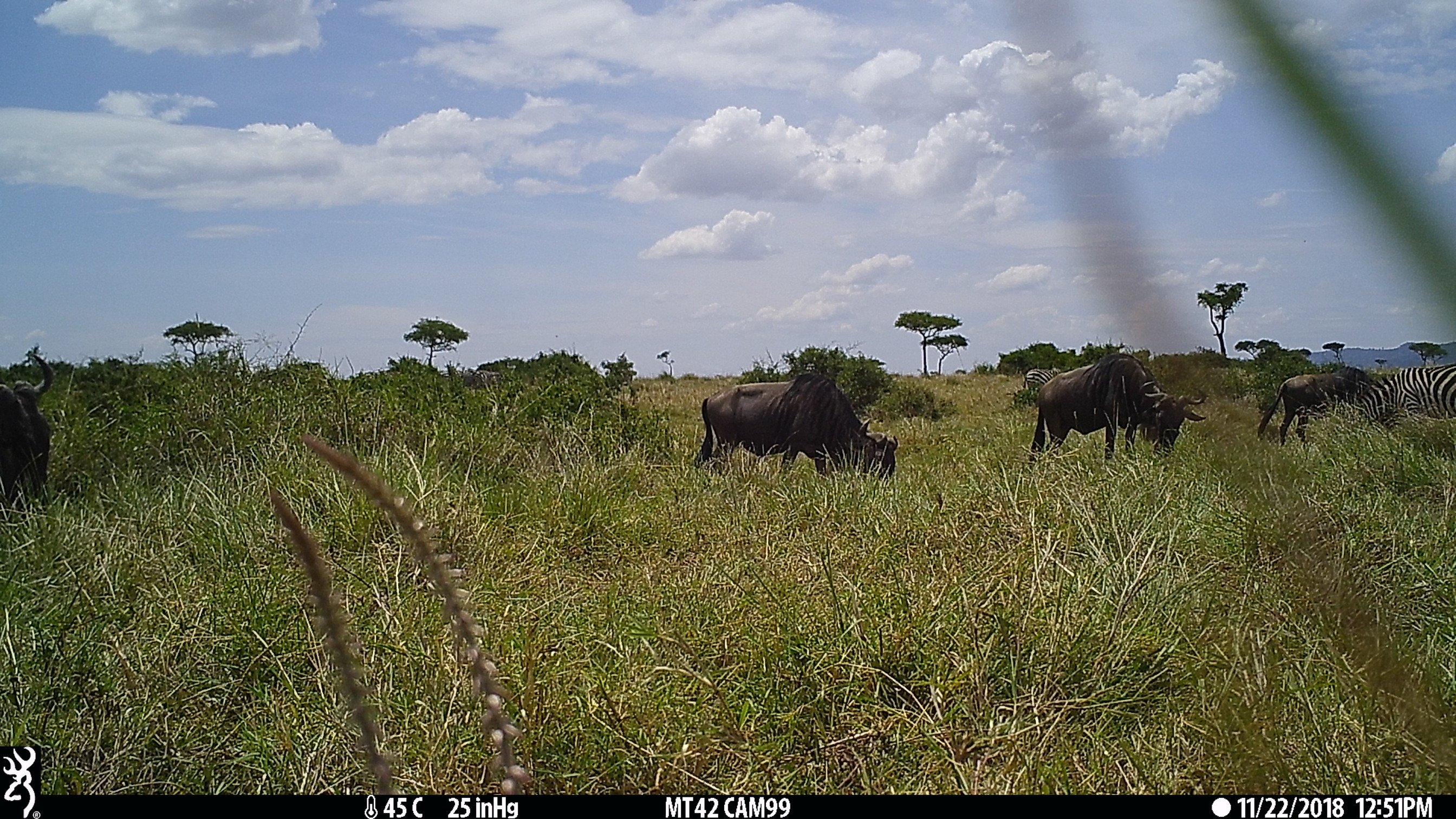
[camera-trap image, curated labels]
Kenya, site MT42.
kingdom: Animalia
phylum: Chordata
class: Mammalia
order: Perissodactyla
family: Equidae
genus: Equus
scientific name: Equus quagga burchellii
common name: burchell's zebra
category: zebra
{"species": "zebra (burchell's zebra) (Equus quagga burchellii)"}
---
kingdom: Animalia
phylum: Chordata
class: Mammalia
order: Artiodactyla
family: Bovidae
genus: Connochaetes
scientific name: Connochaetes taurinus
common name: blue wildebeest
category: wildebeest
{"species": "wildebeest (blue wildebeest) (Connochaetes taurinus)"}